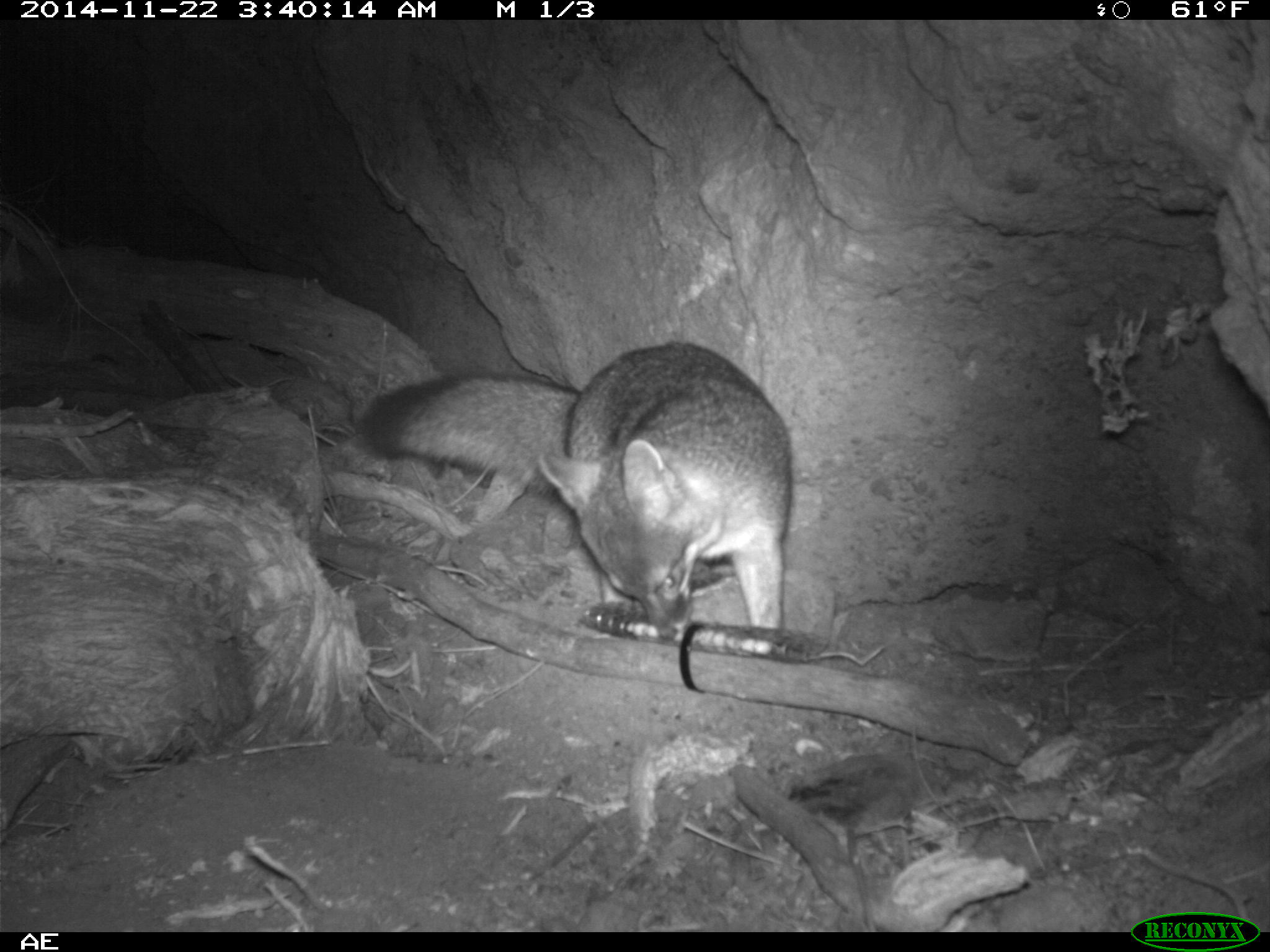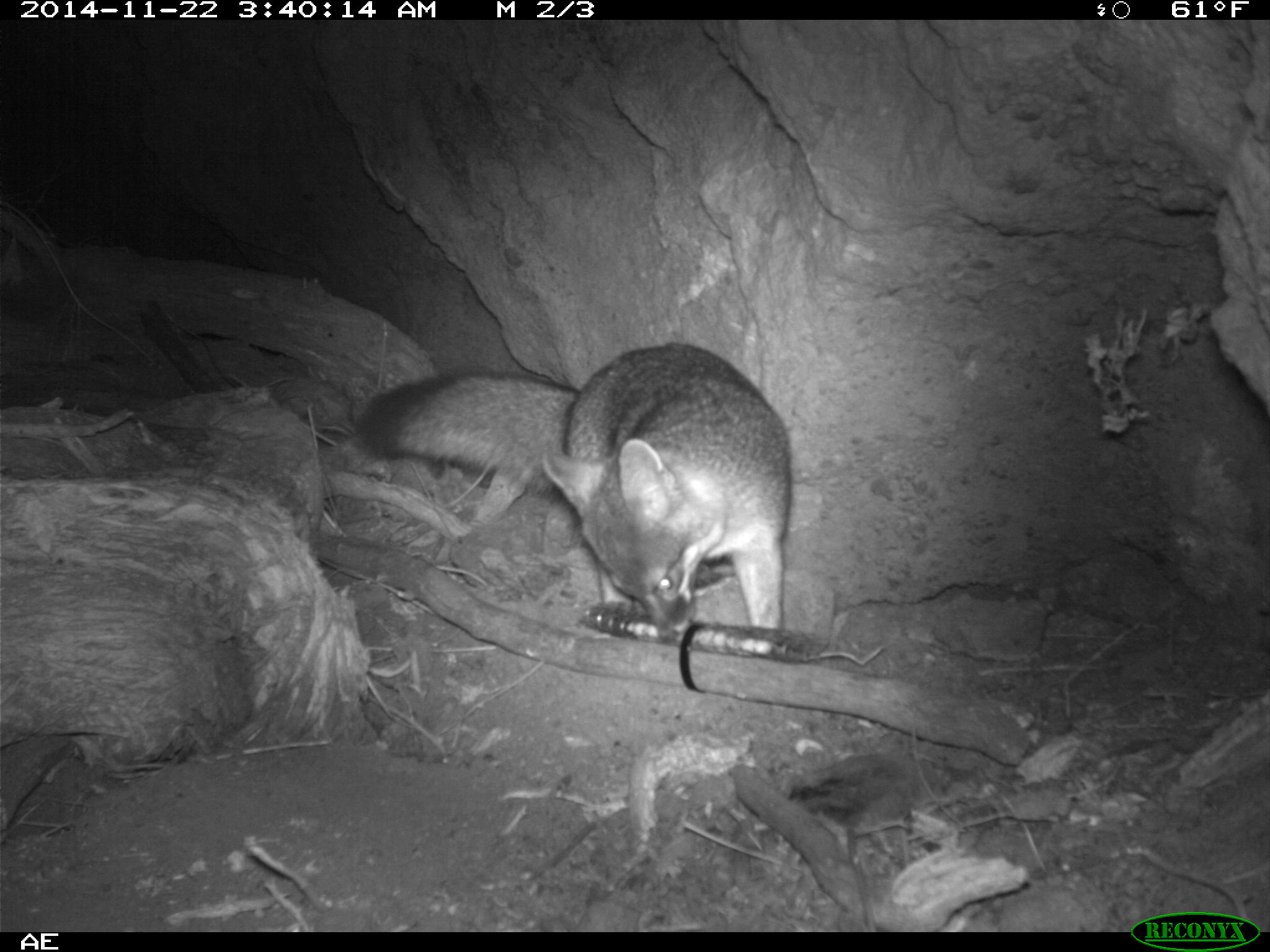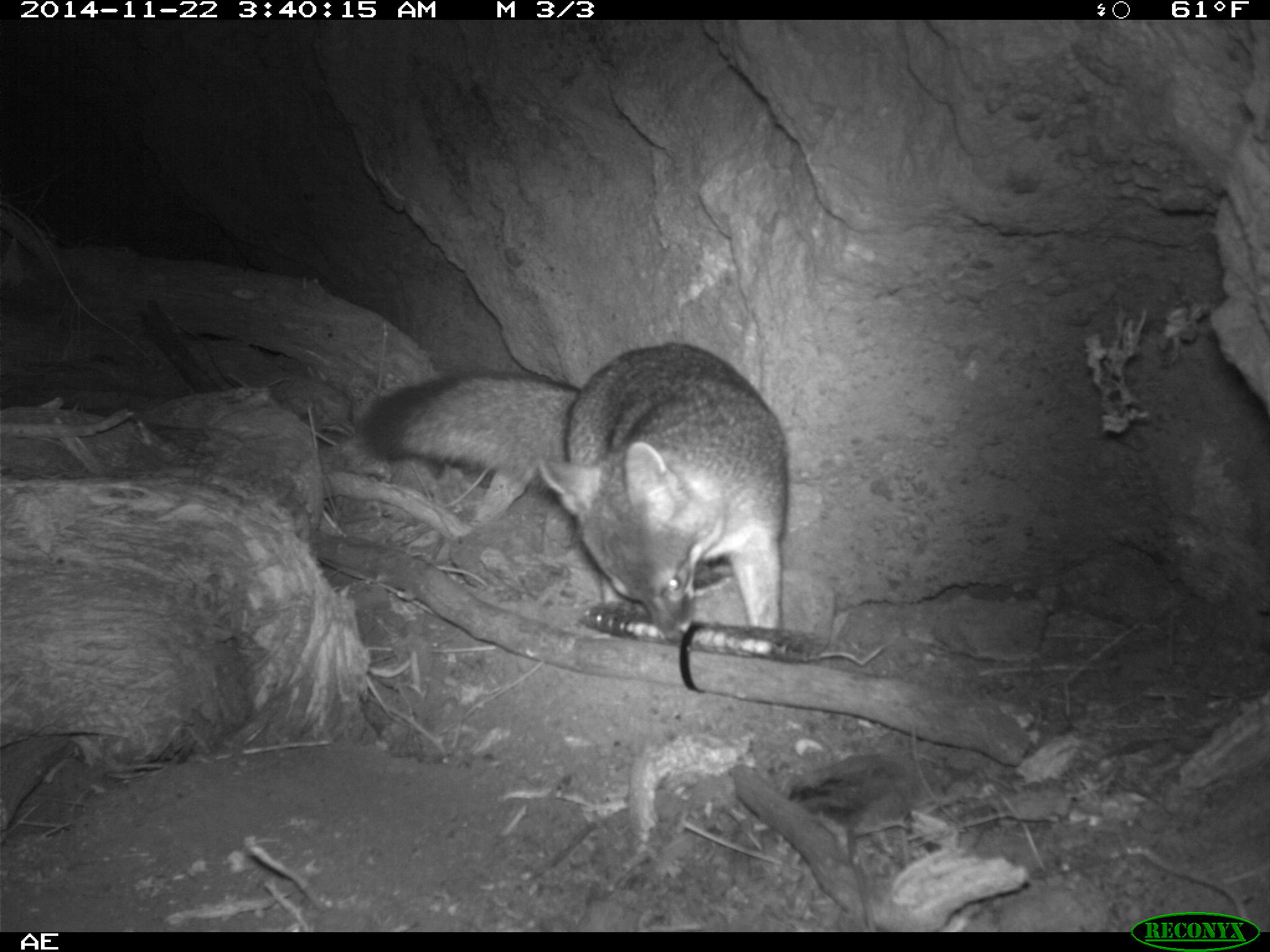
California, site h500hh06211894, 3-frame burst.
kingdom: Animalia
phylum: Chordata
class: Mammalia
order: Carnivora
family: Canidae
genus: Urocyon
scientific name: Urocyon littoralis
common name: island fox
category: fox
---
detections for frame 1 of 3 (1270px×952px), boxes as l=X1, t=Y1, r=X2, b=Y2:
fox: l=357, t=340, r=792, b=640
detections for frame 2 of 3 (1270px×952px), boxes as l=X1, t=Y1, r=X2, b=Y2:
fox: l=357, t=340, r=793, b=645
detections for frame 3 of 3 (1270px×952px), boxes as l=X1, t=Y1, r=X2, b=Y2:
fox: l=360, t=342, r=788, b=633